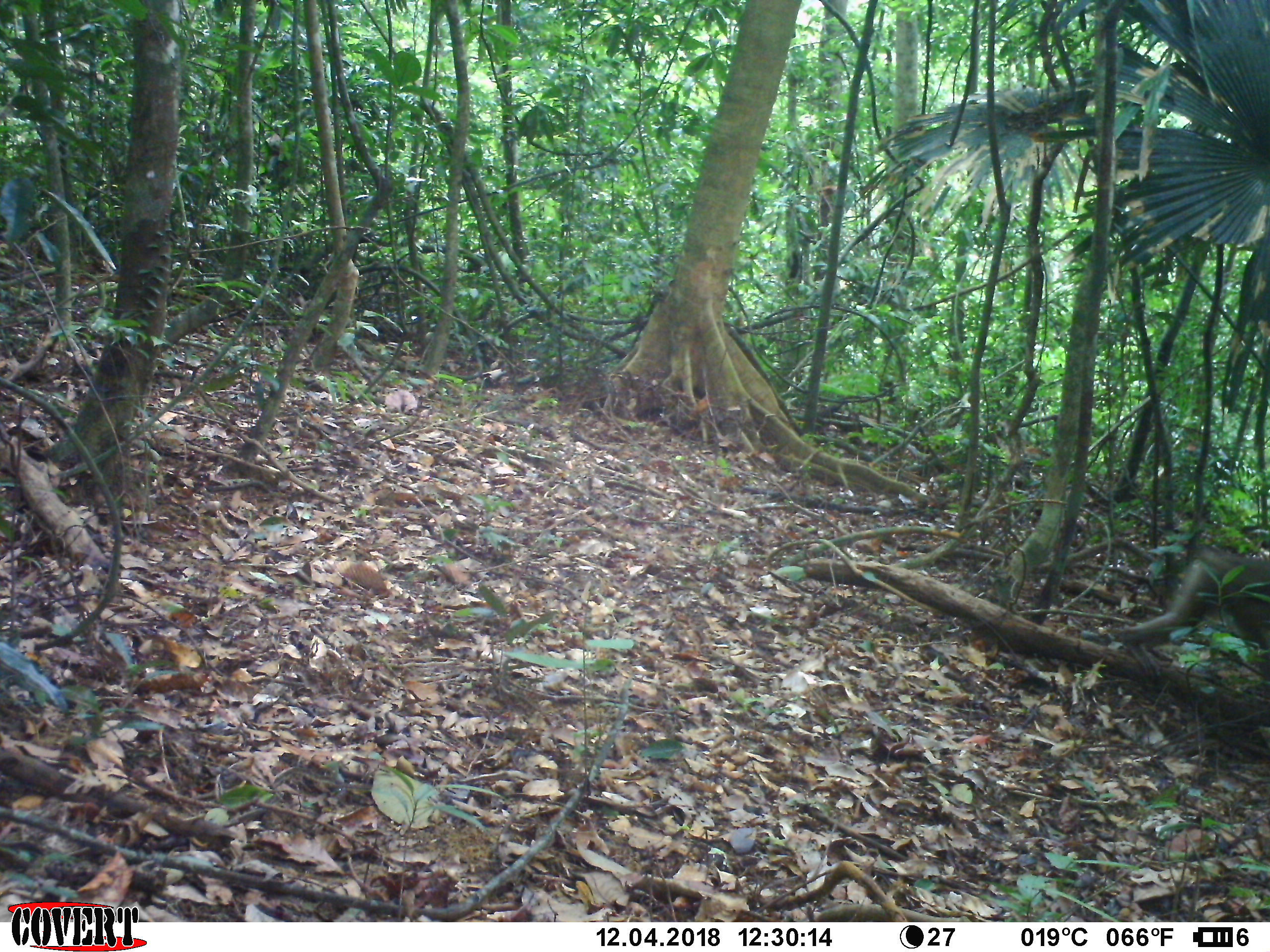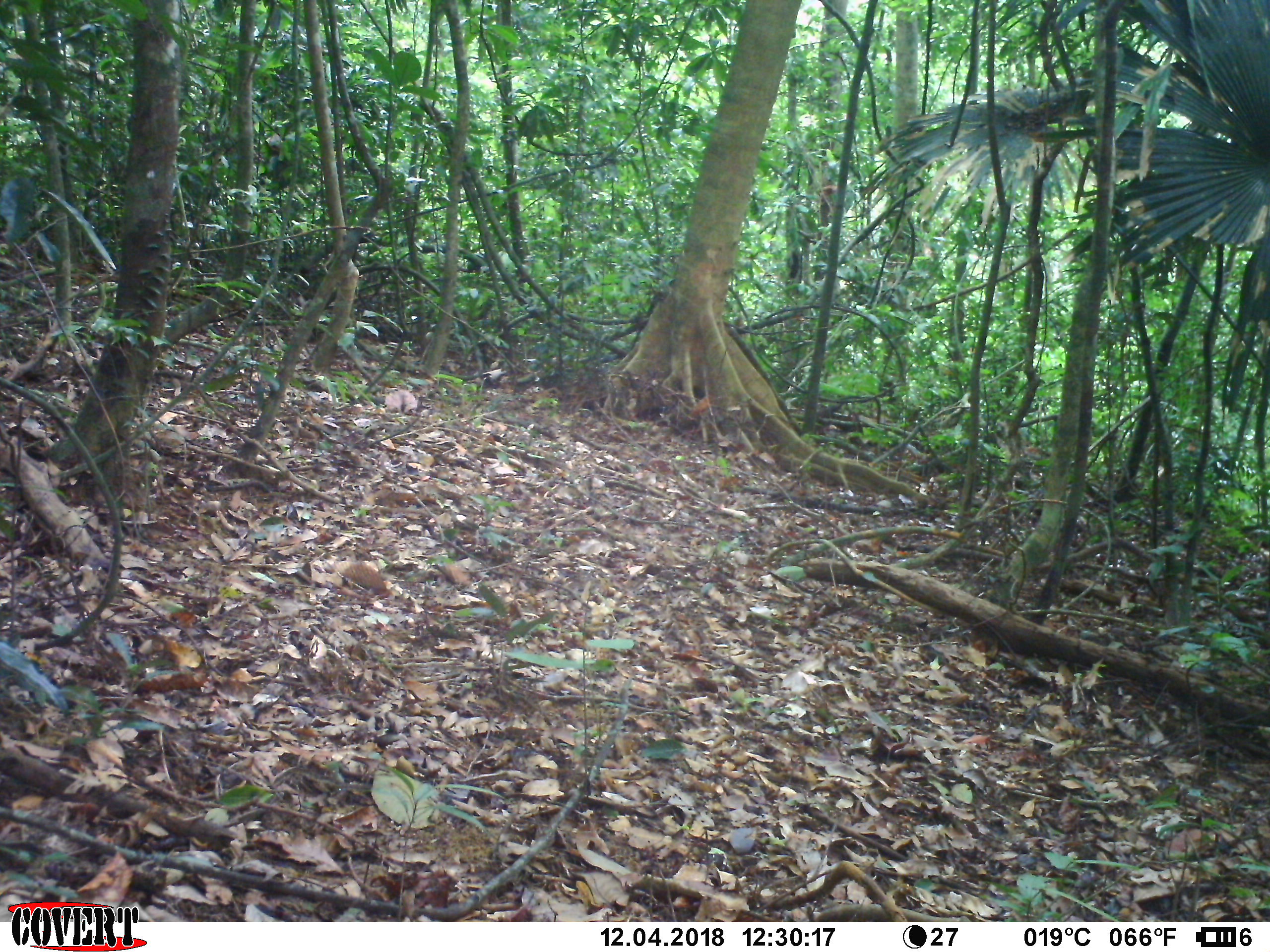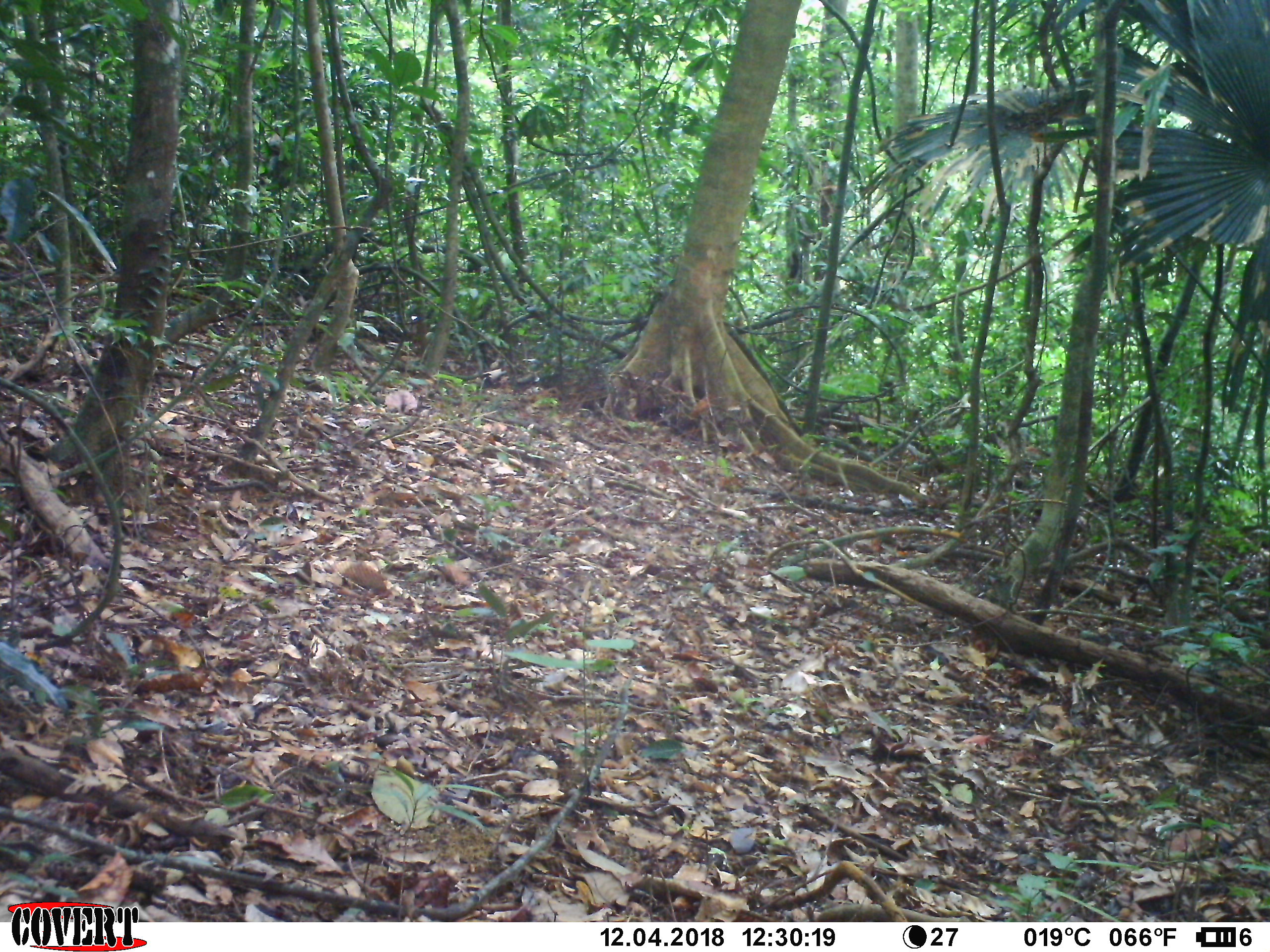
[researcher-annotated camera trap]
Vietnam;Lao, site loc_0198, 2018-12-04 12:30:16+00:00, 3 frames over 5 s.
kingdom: Animalia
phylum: Chordata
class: Mammalia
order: Primates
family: Cercopithecidae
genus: Macaca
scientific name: Macaca nemestrina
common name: pig-tailed macaque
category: pig tailed macaque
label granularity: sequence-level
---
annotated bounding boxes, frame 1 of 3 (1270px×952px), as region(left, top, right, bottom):
pig tailed macaque: region(1114, 548, 1270, 679)